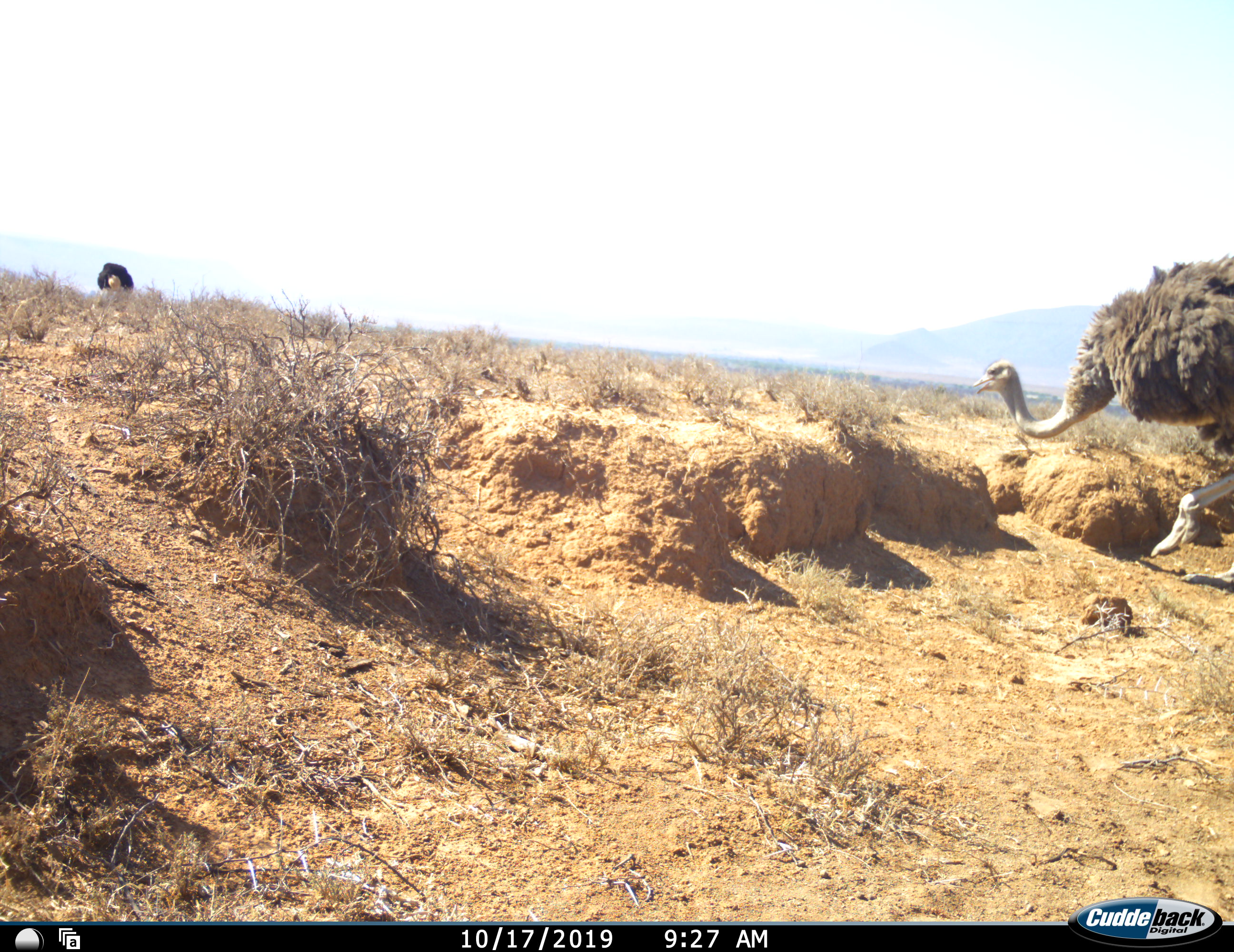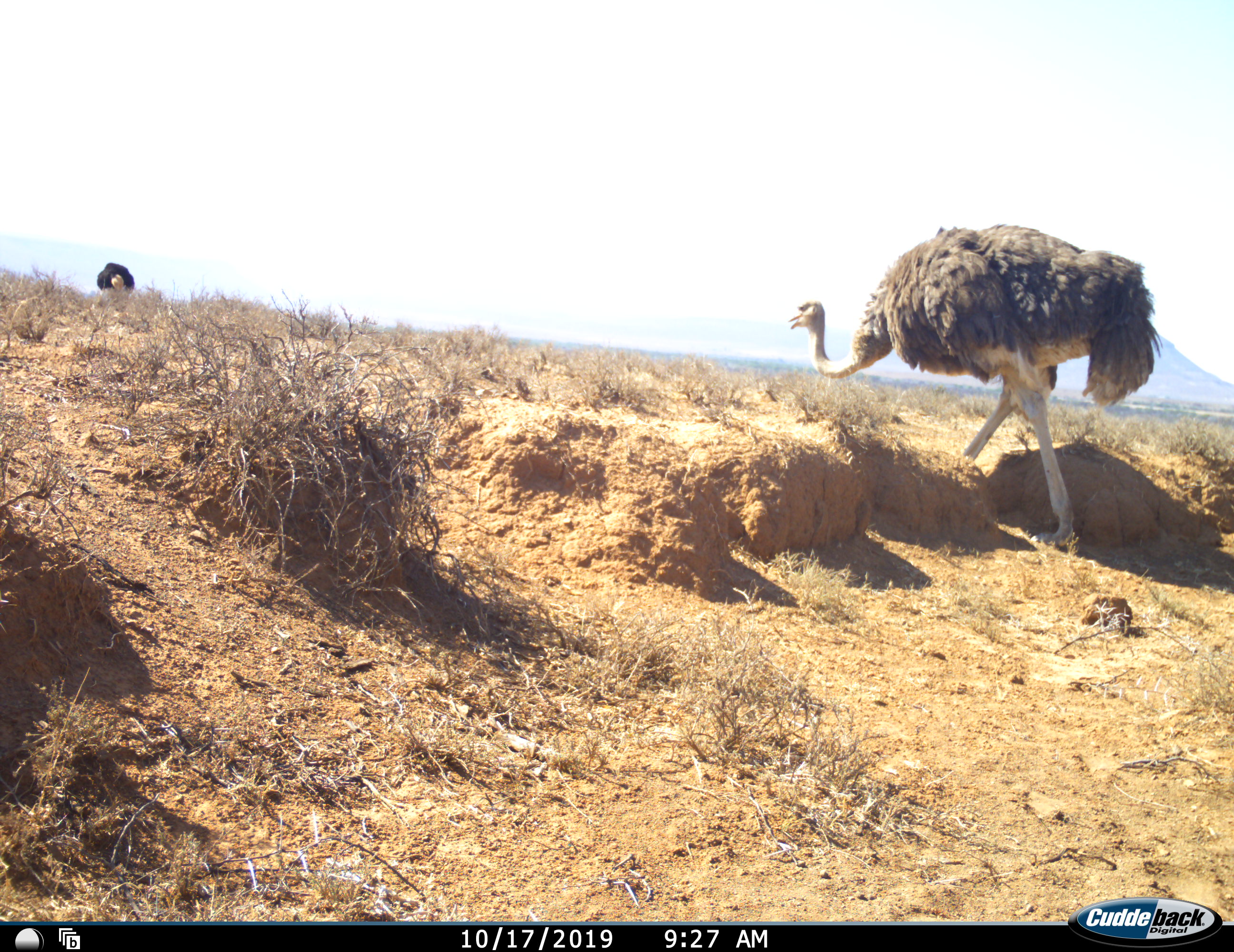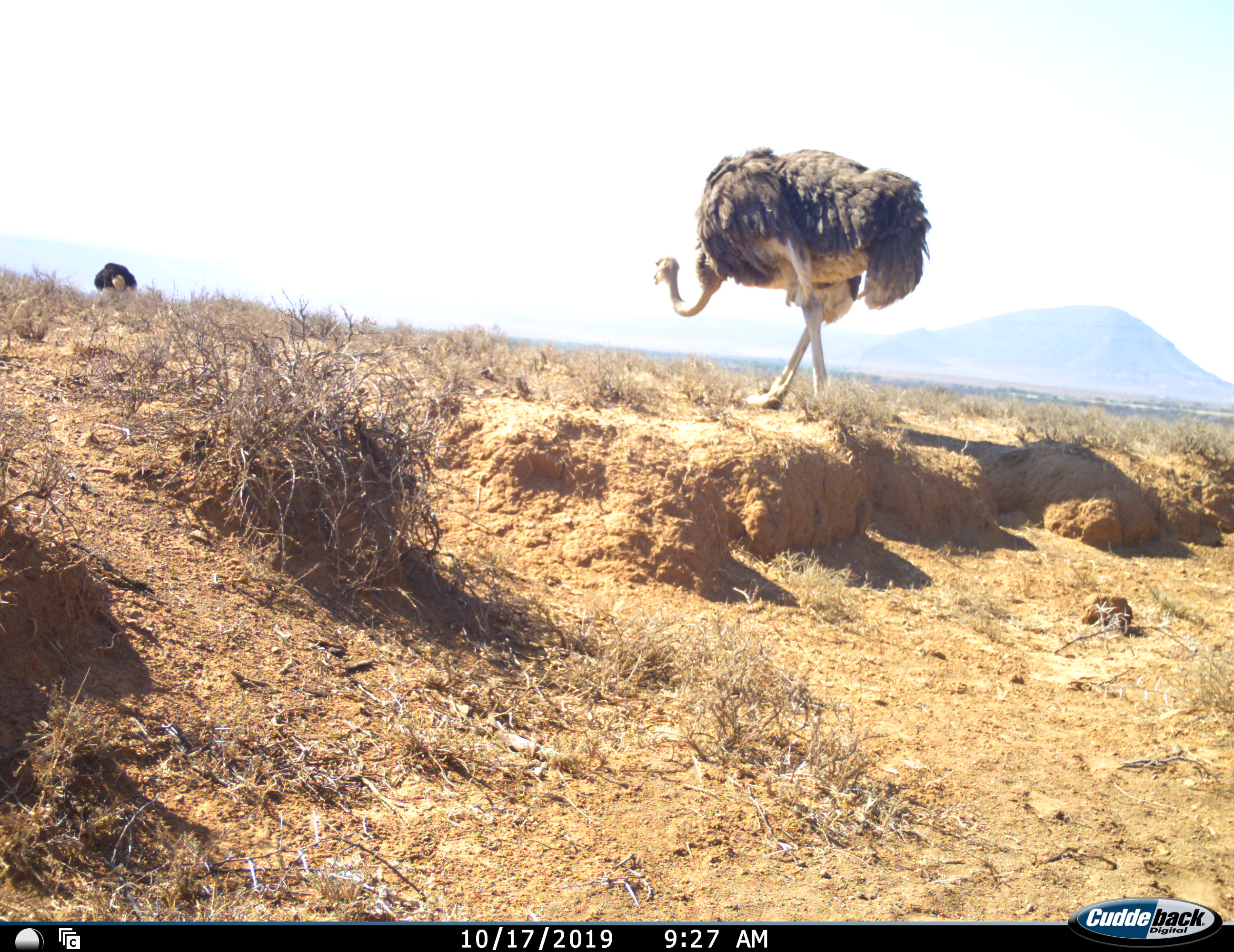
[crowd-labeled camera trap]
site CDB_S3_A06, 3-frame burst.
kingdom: Animalia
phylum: Chordata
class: Aves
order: Struthioniformes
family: Struthionidae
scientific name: Struthionidae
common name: ostrich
Ostrich (Struthionidae), count 2. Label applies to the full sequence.